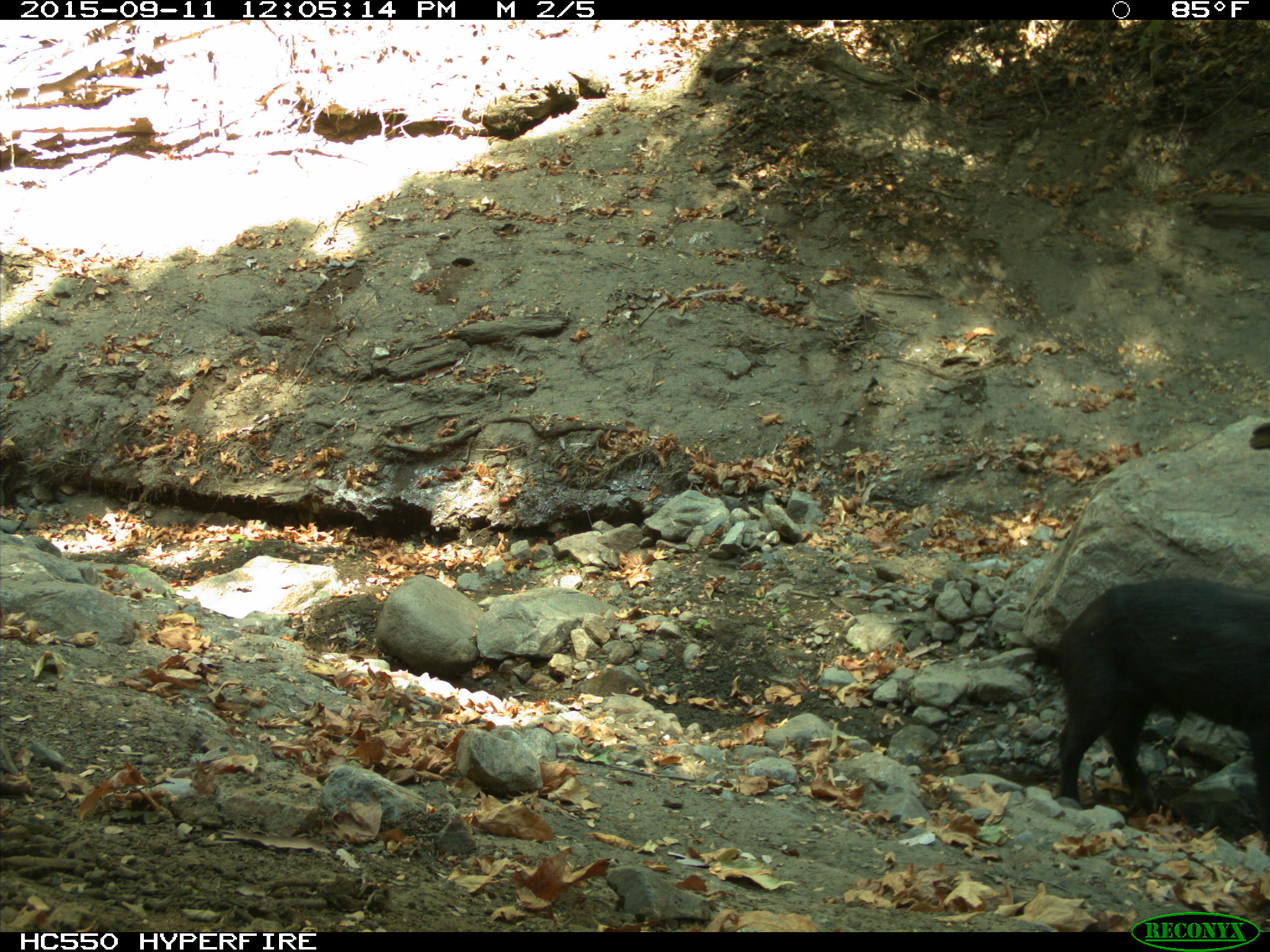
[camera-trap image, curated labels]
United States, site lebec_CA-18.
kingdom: Animalia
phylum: Chordata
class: Mammalia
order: Artiodactyla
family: Suidae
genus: Sus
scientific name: Sus scrofa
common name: wild boar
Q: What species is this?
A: Sus scrofa (wild boar).